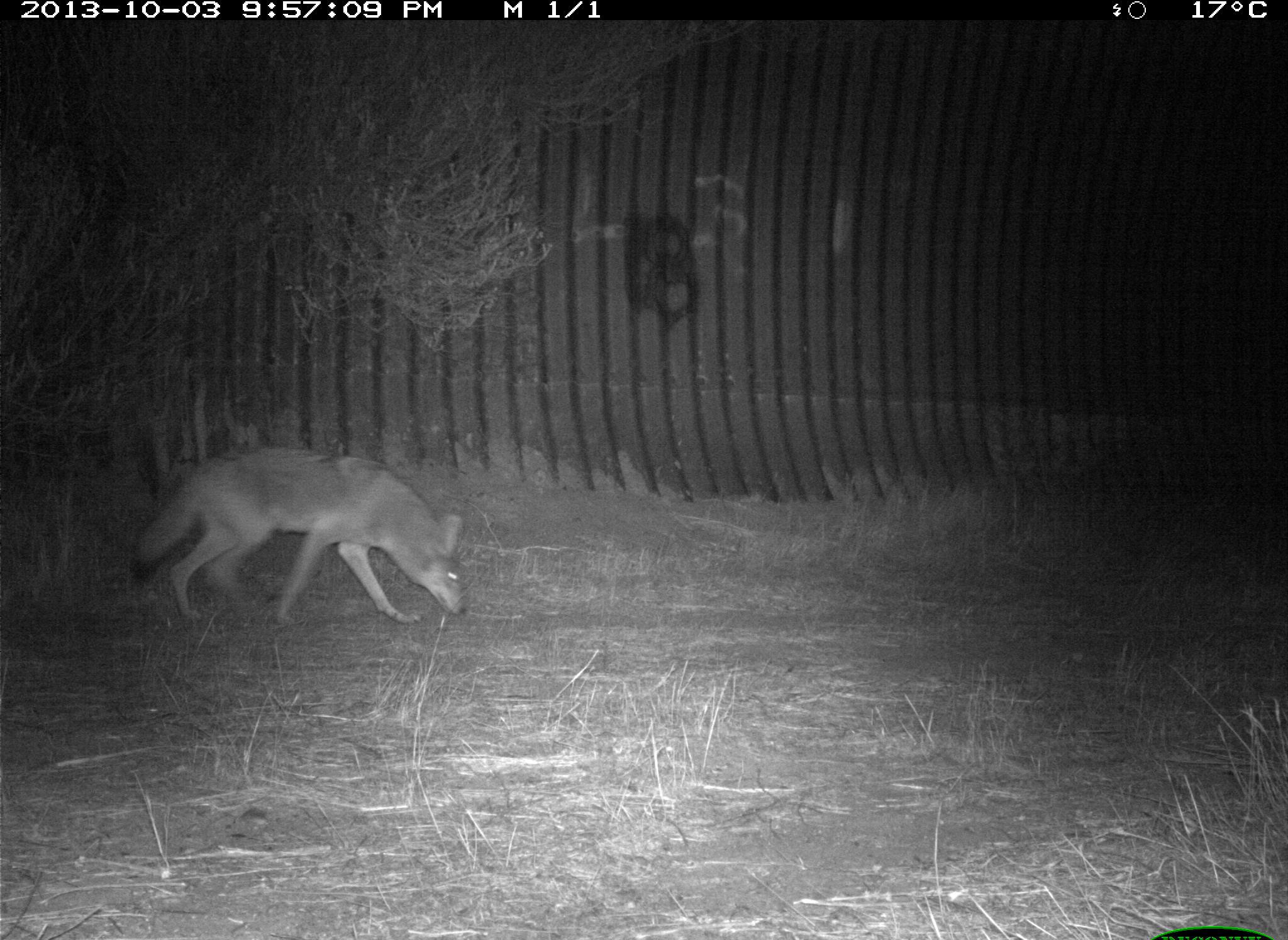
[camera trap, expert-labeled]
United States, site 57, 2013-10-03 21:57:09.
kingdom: Animalia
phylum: Chordata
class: Mammalia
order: Carnivora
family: Canidae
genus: Canis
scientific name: Canis latrans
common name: coyote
Coyote (Canis latrans).